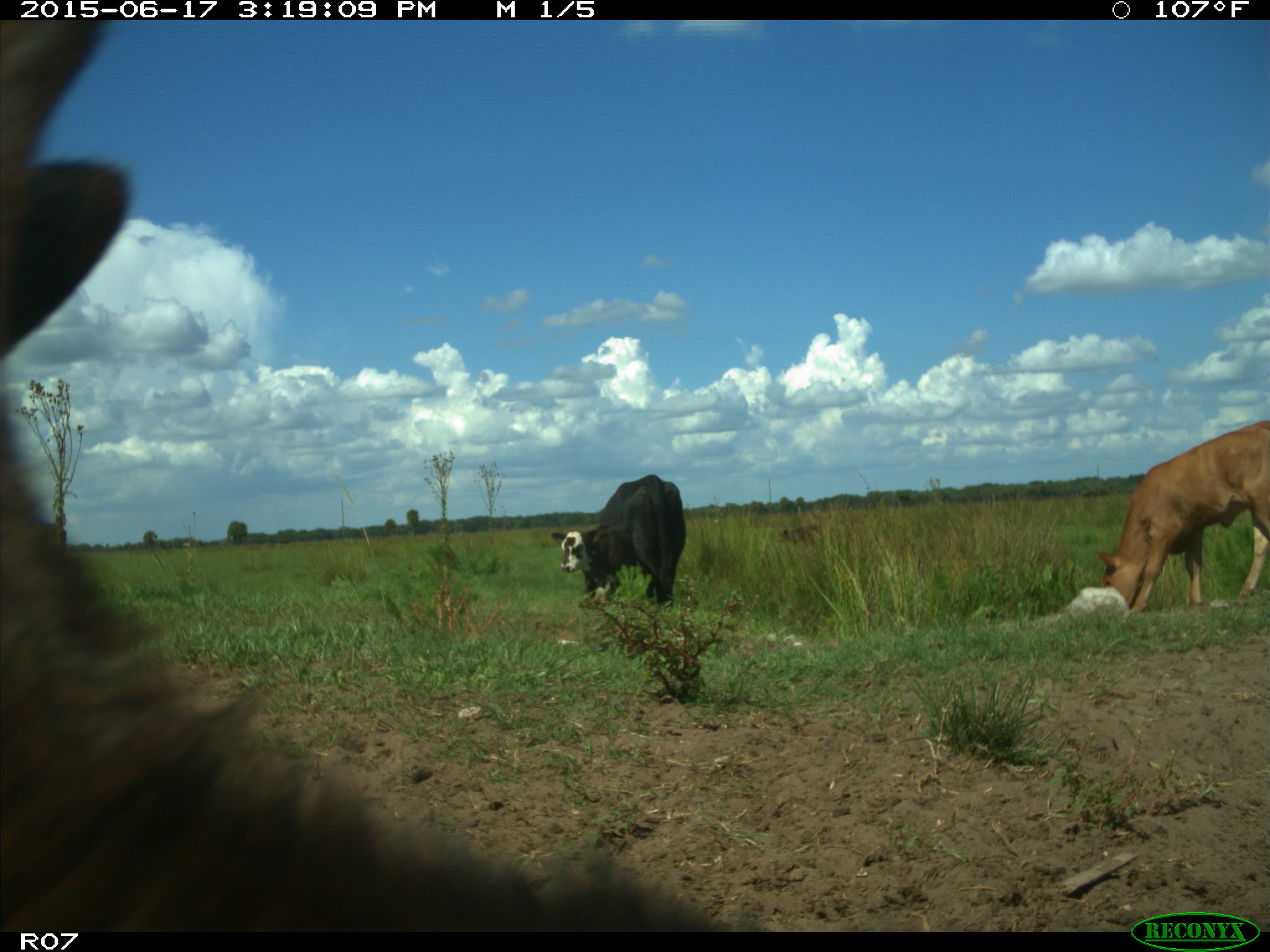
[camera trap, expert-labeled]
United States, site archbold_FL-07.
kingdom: Animalia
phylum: Chordata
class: Mammalia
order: Artiodactyla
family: Bovidae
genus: Bos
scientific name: Bos taurus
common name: domestic cow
Bos taurus (domestic cow).